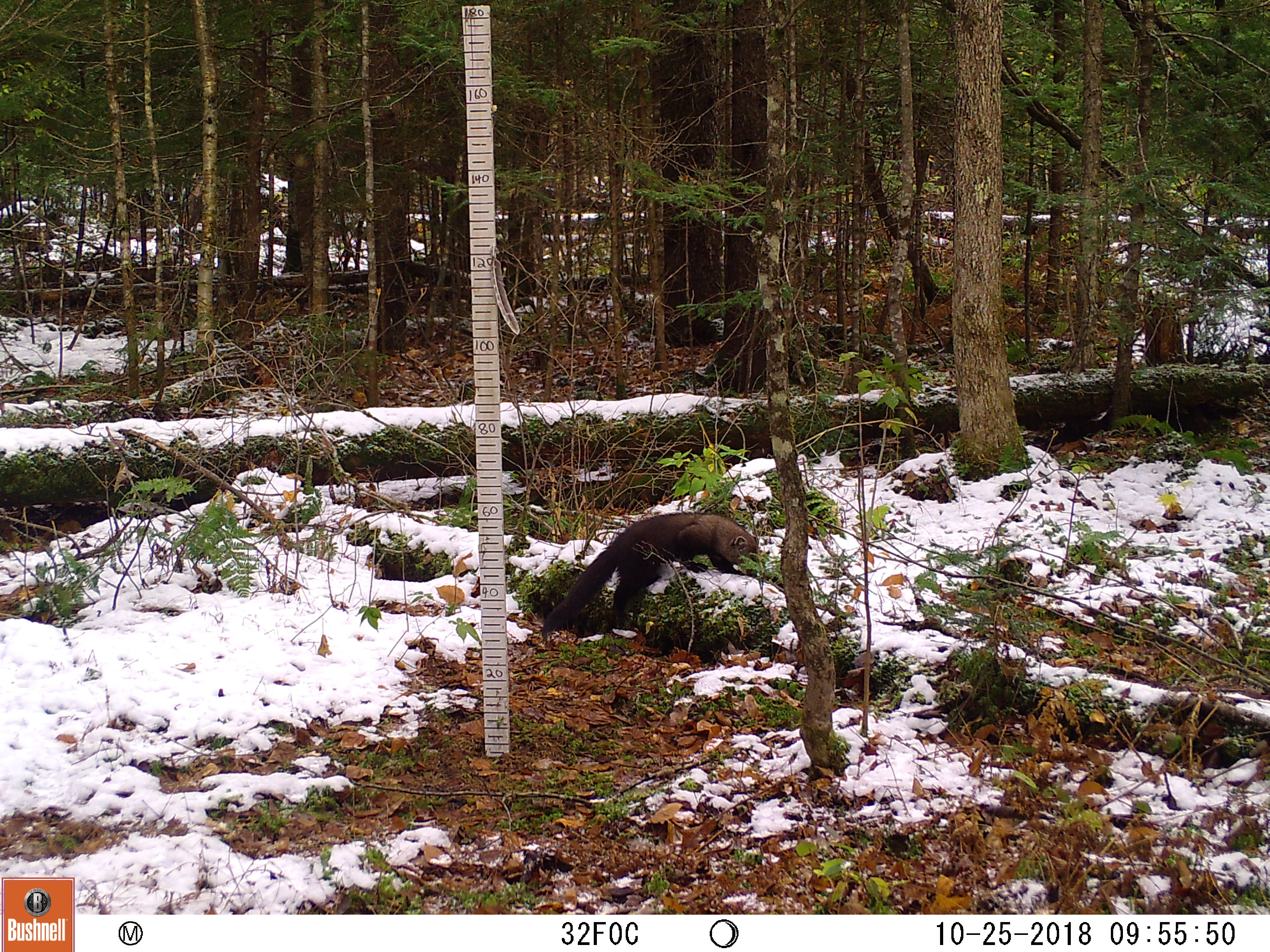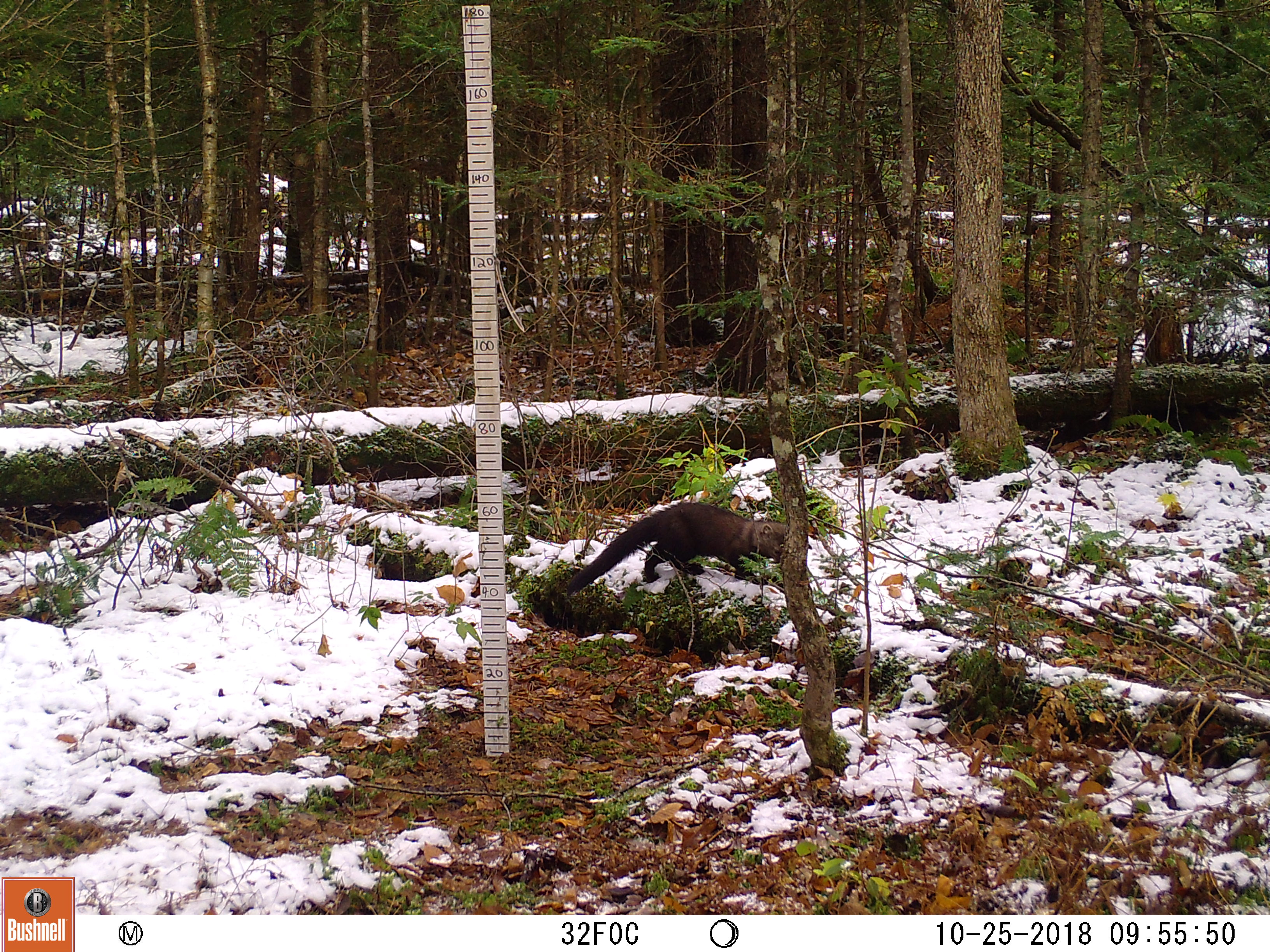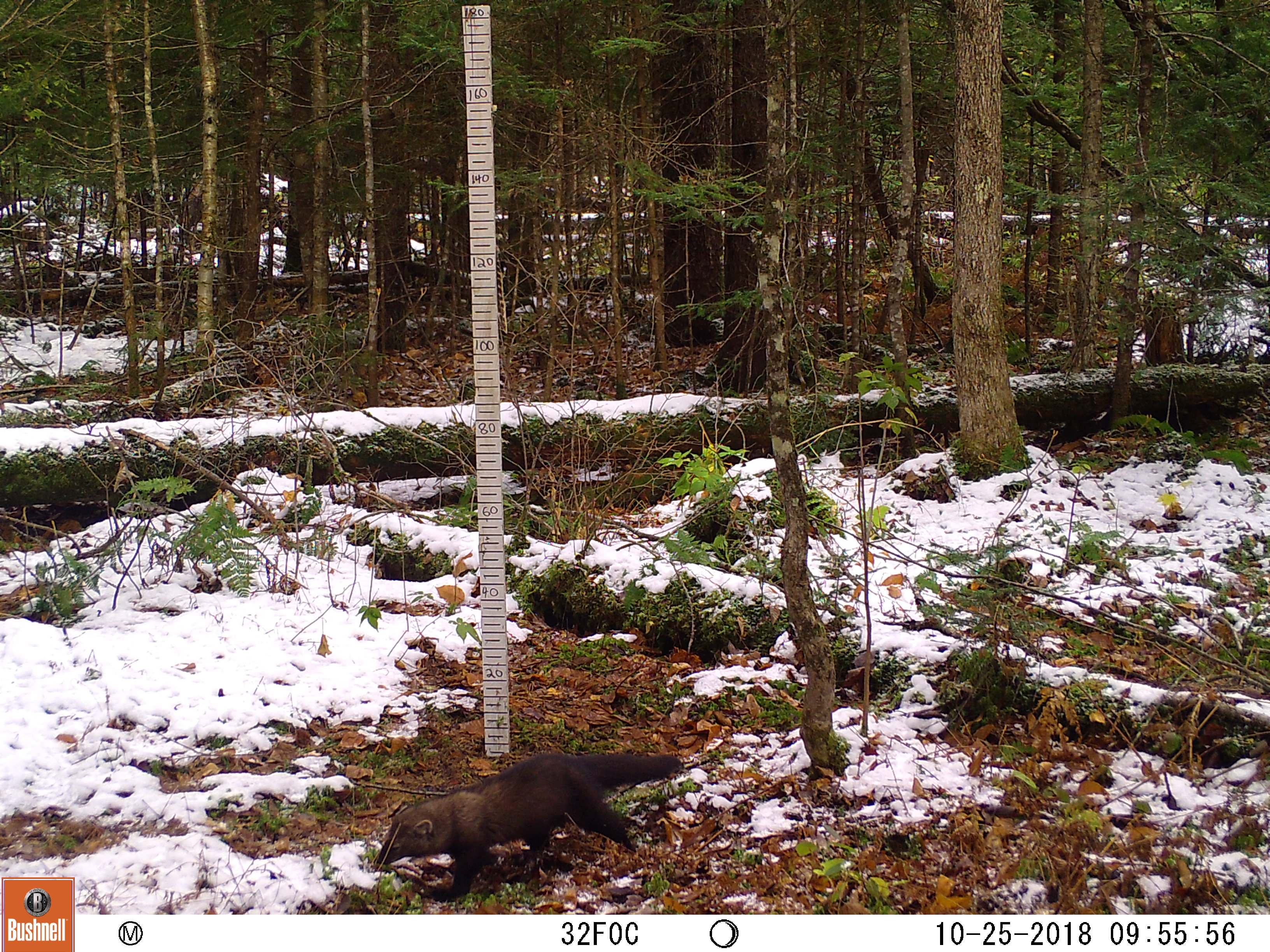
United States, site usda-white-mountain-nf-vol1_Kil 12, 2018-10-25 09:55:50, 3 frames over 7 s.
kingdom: Animalia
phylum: Chordata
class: Mammalia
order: Carnivora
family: Mustelidae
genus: Pekania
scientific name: Pekania pennanti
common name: fisher